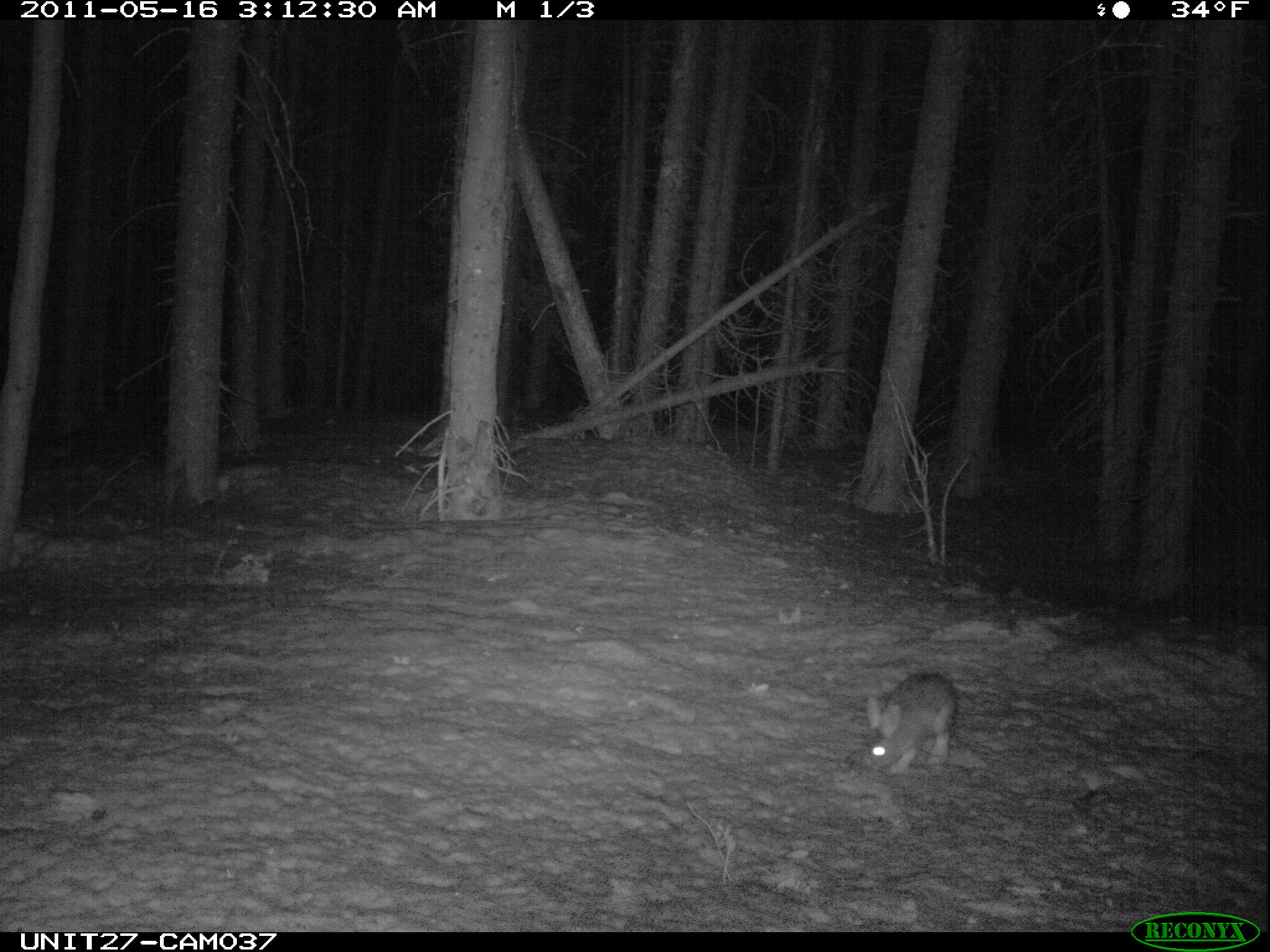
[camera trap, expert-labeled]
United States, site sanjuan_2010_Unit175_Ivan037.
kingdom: Animalia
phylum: Chordata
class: Mammalia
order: Lagomorpha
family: Leporidae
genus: Lepus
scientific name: Lepus americanus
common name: snowshoe hare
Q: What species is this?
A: Lepus americanus (snowshoe hare).